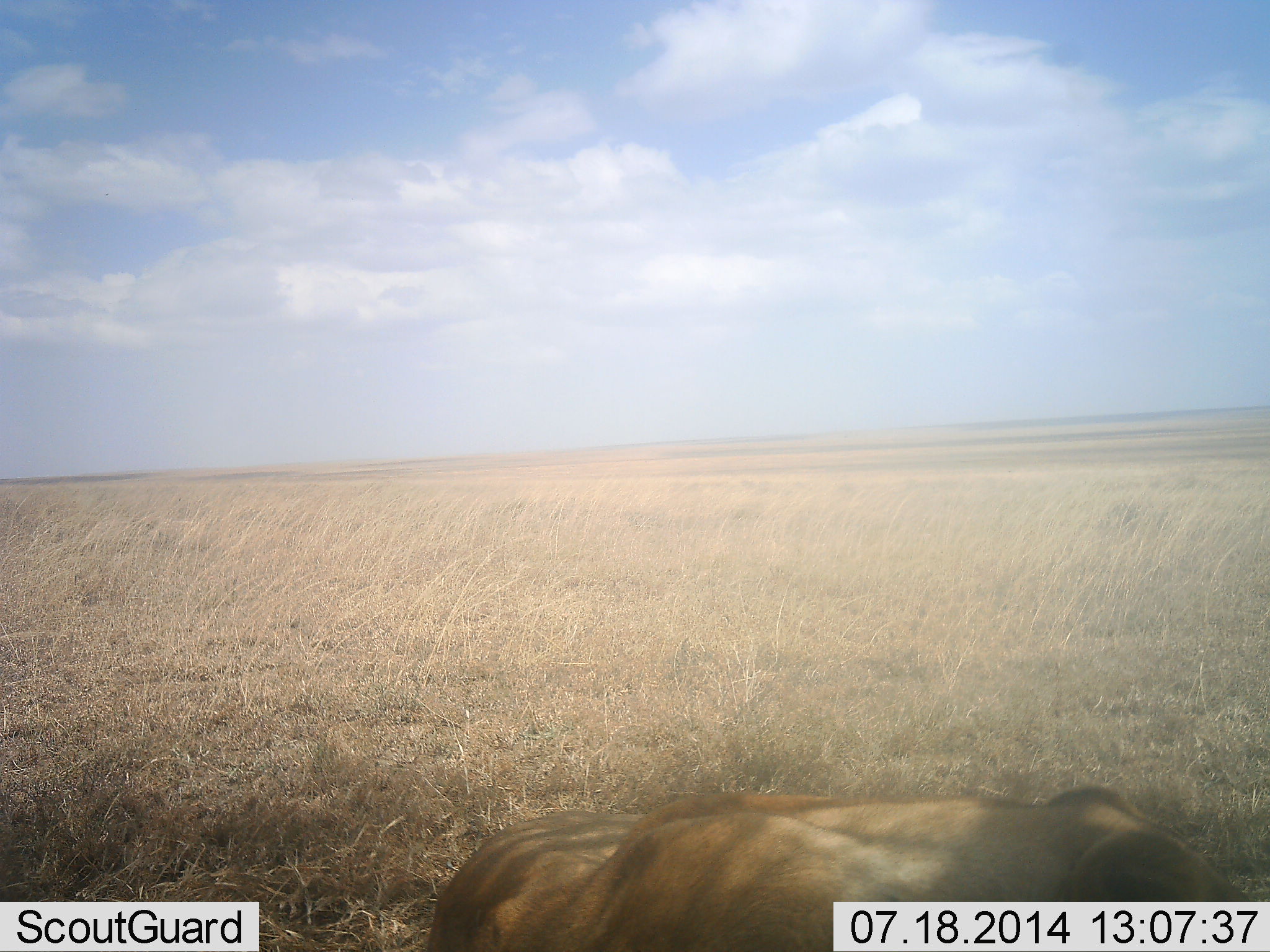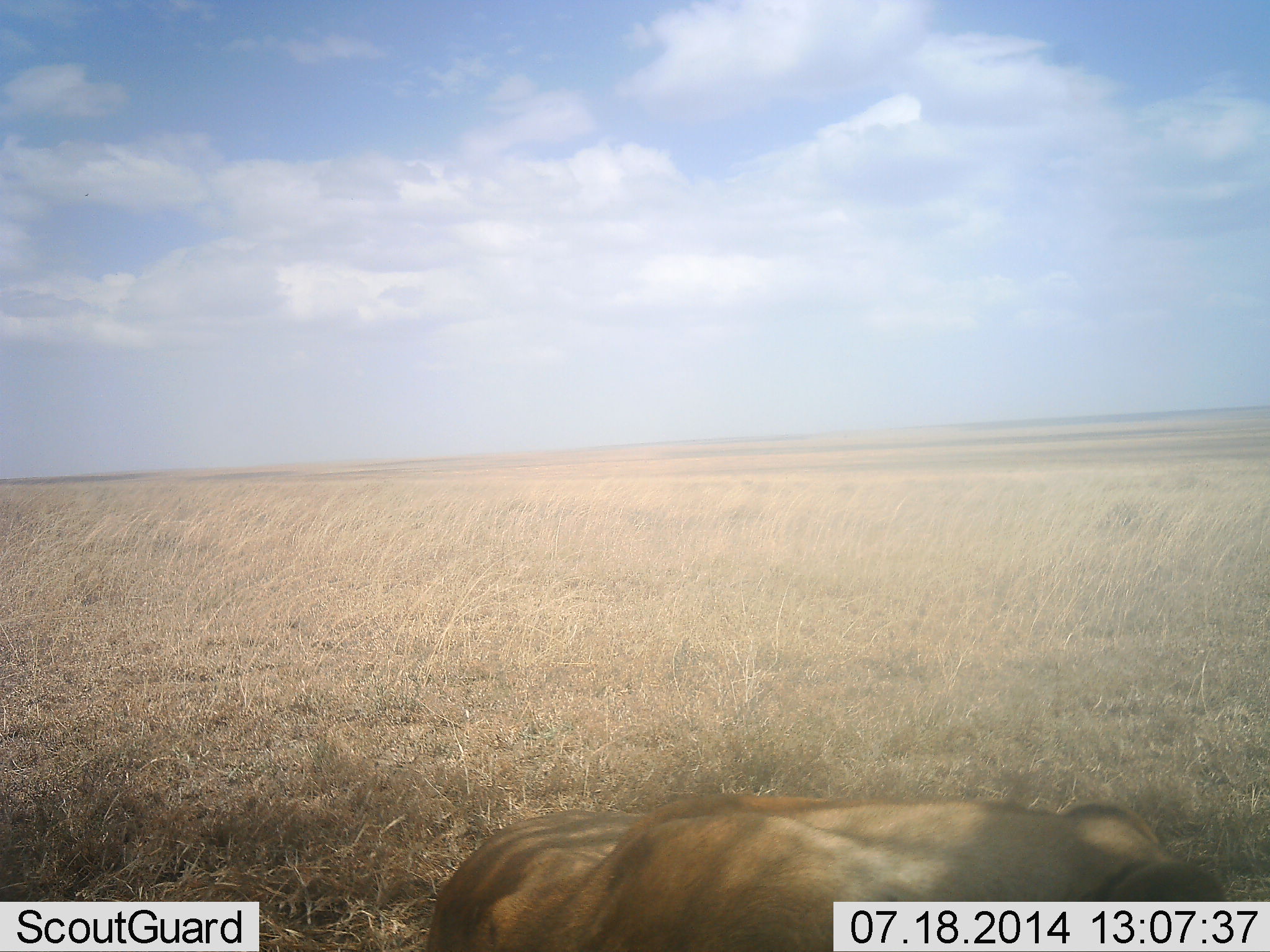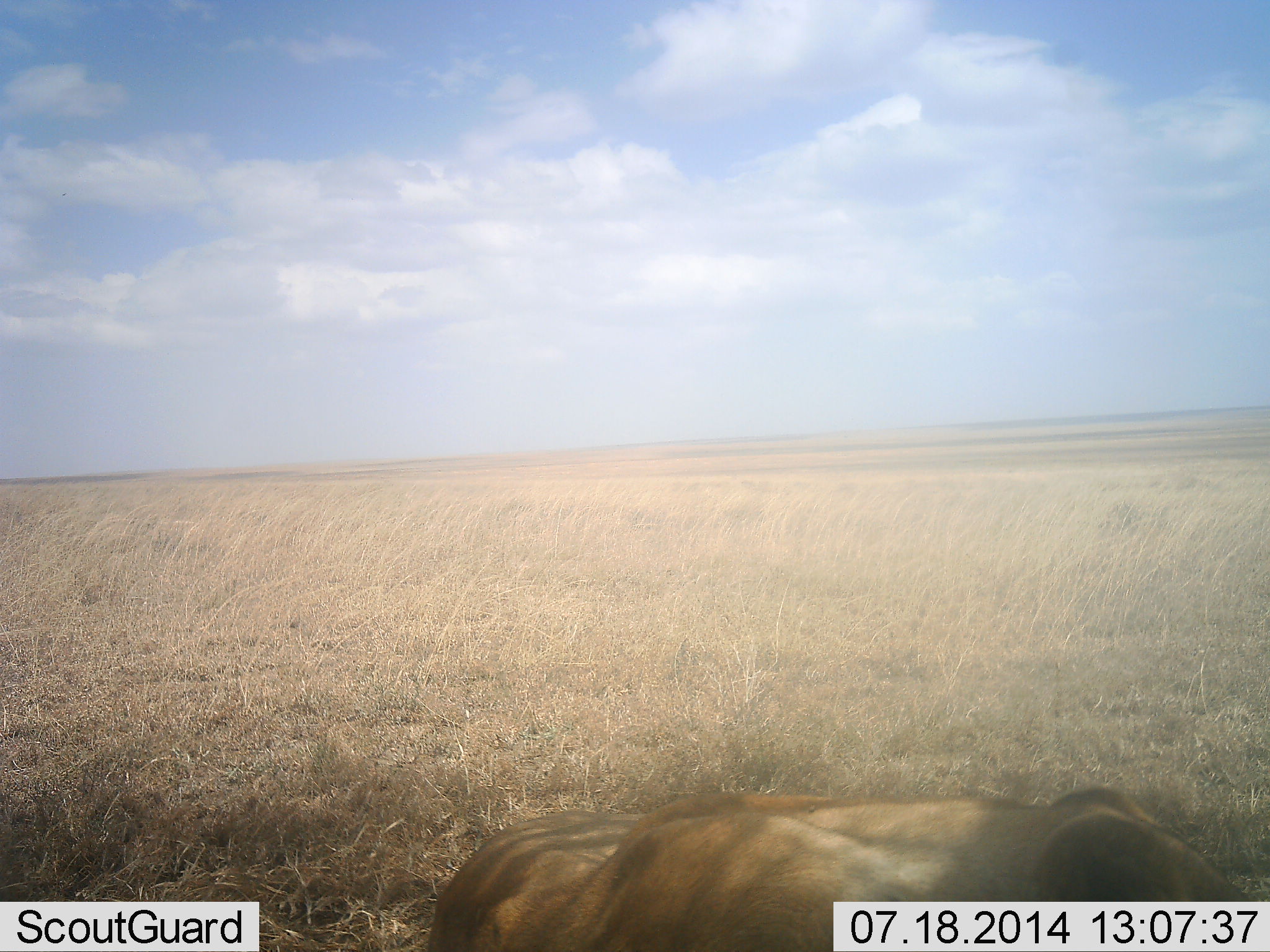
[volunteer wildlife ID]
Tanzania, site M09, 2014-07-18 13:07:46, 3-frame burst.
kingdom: Animalia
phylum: Chordata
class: Mammalia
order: Carnivora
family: Felidae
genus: Panthera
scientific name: Panthera leo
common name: lion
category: lionfemale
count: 1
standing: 0%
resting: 100%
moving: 0%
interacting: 0%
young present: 0%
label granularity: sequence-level